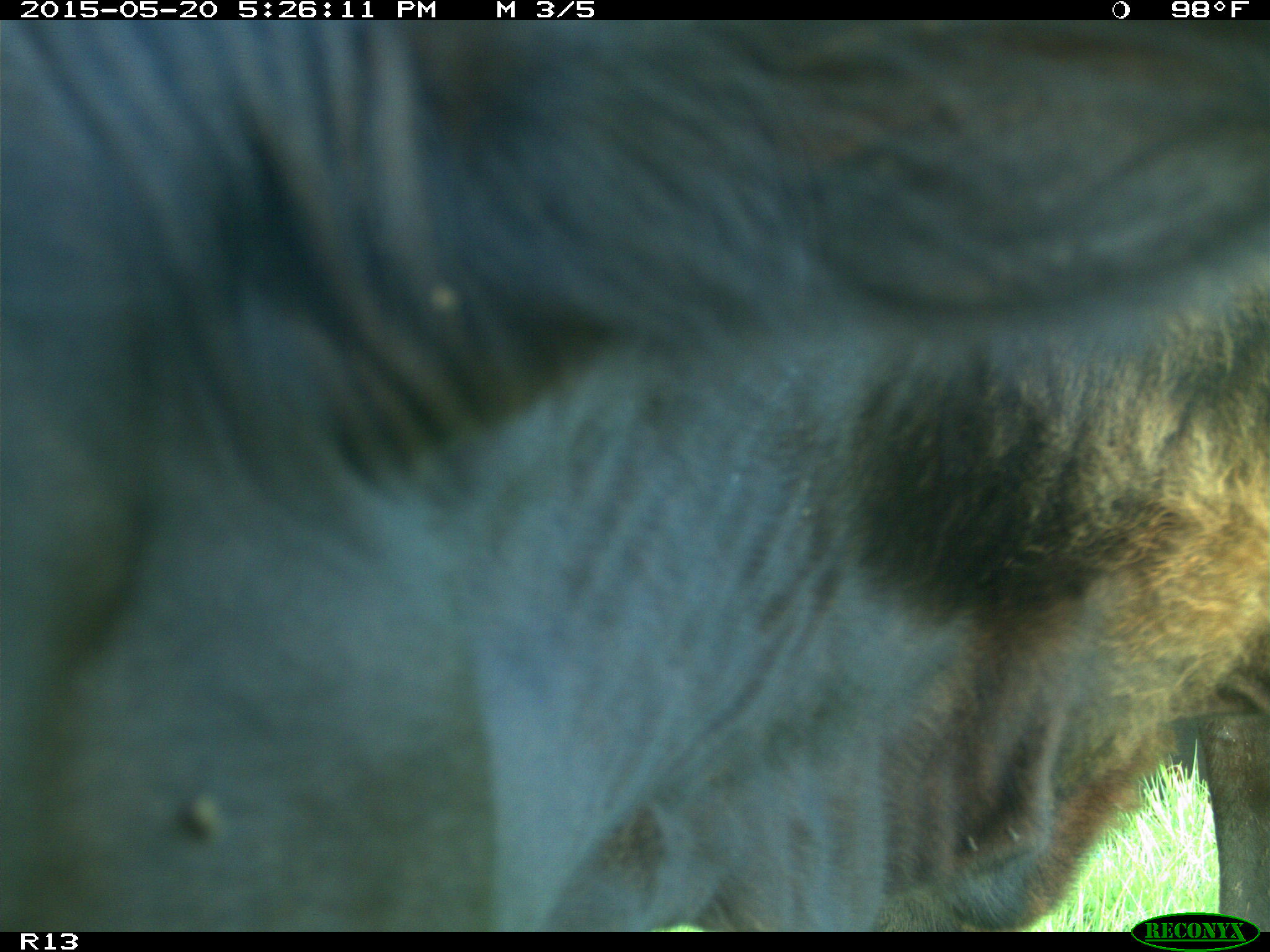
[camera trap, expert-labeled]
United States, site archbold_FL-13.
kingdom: Animalia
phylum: Chordata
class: Mammalia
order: Artiodactyla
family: Bovidae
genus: Bos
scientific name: Bos taurus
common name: domestic cow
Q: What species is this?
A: Bos taurus (domestic cow).